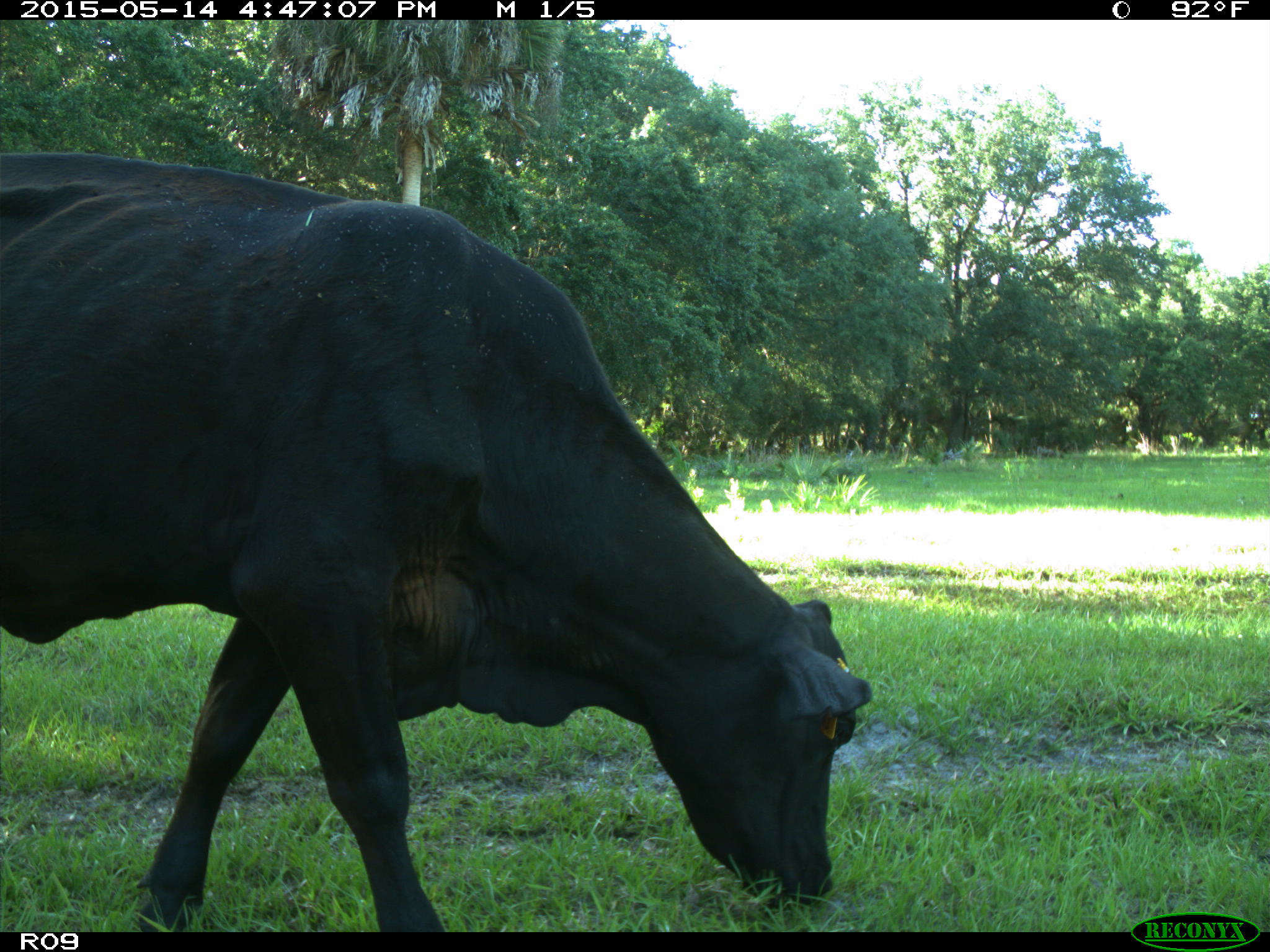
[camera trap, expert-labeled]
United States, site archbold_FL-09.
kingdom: Animalia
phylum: Chordata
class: Mammalia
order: Artiodactyla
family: Bovidae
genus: Bos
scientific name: Bos taurus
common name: domestic cow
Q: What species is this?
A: Bos taurus (domestic cow).